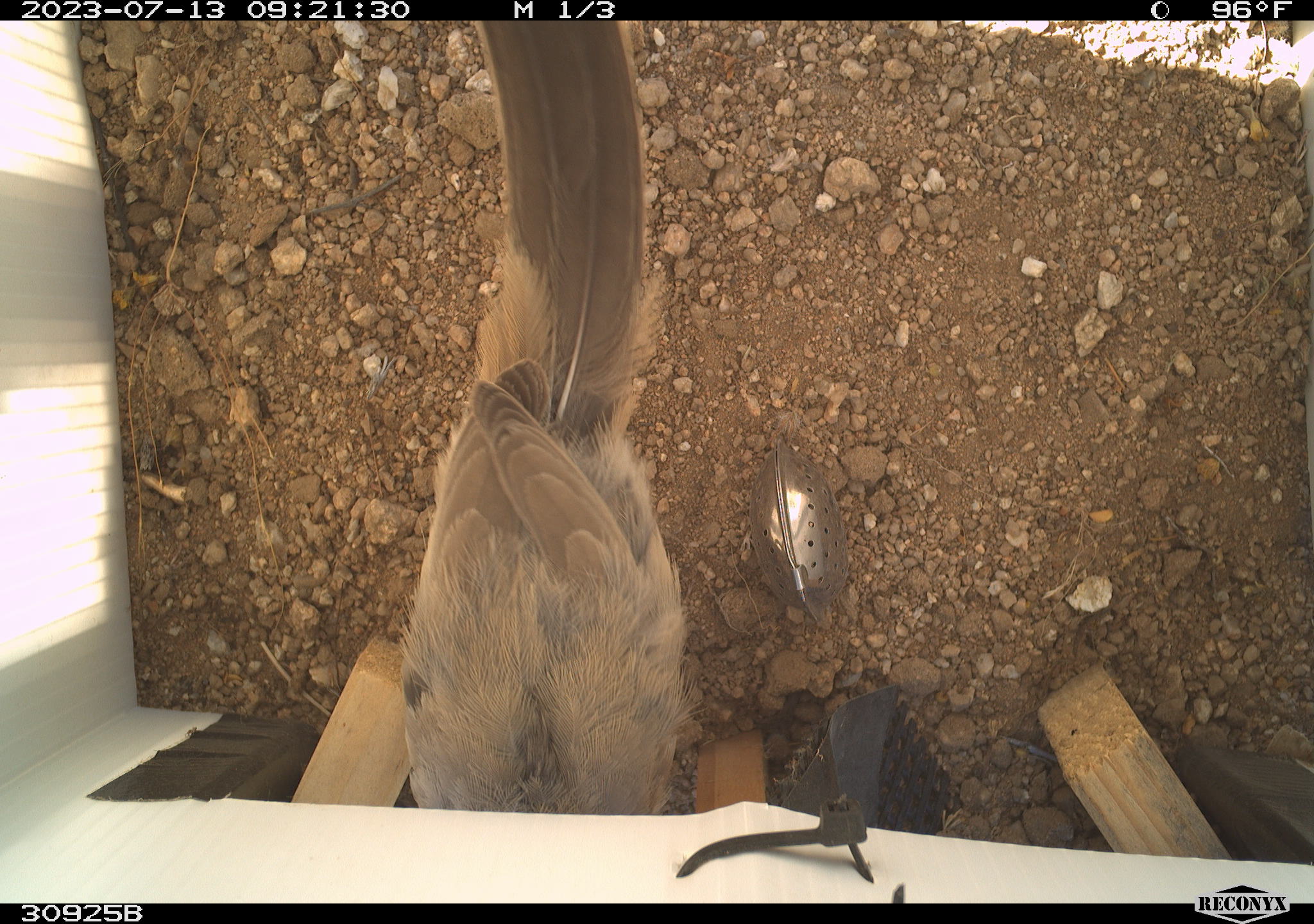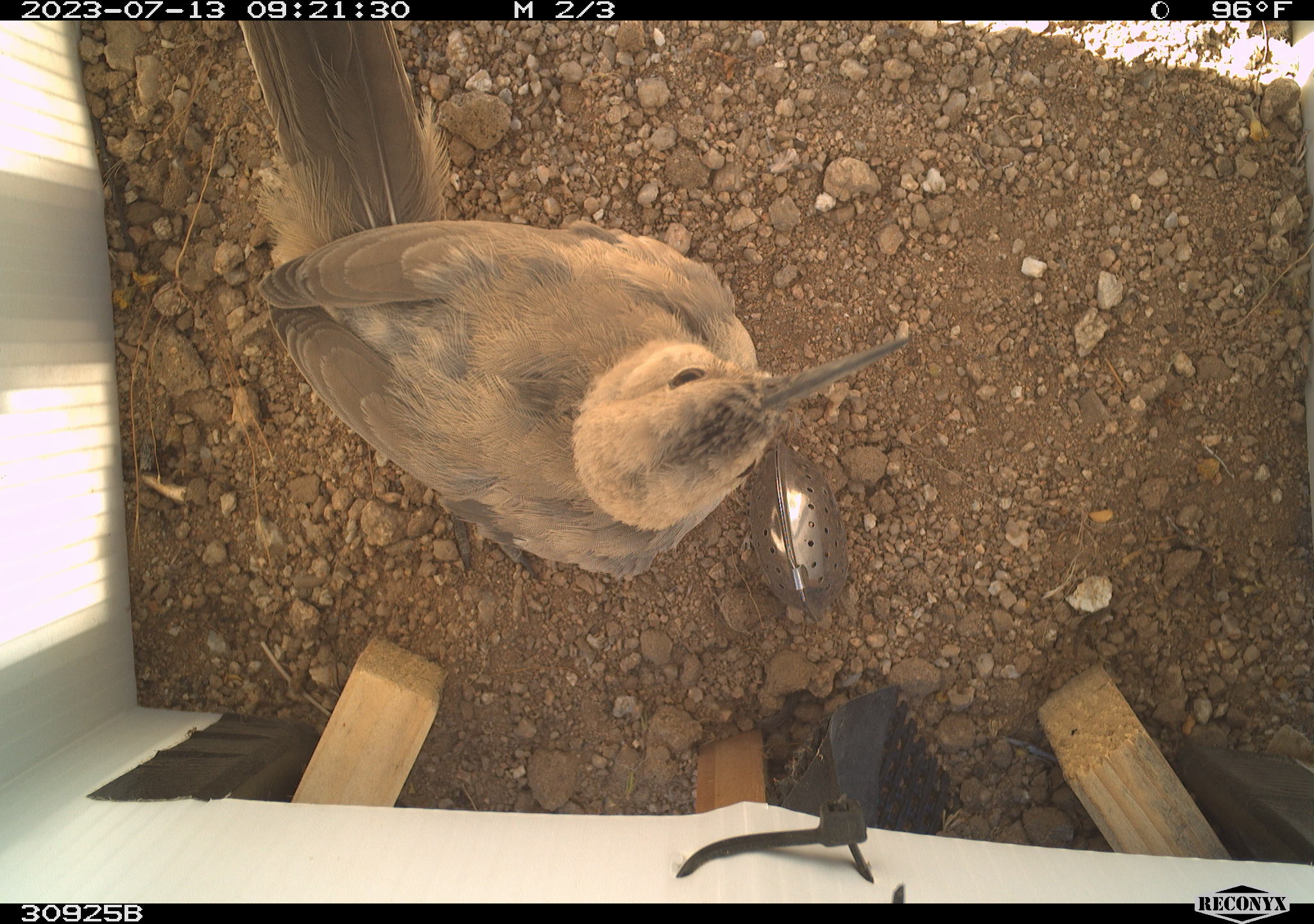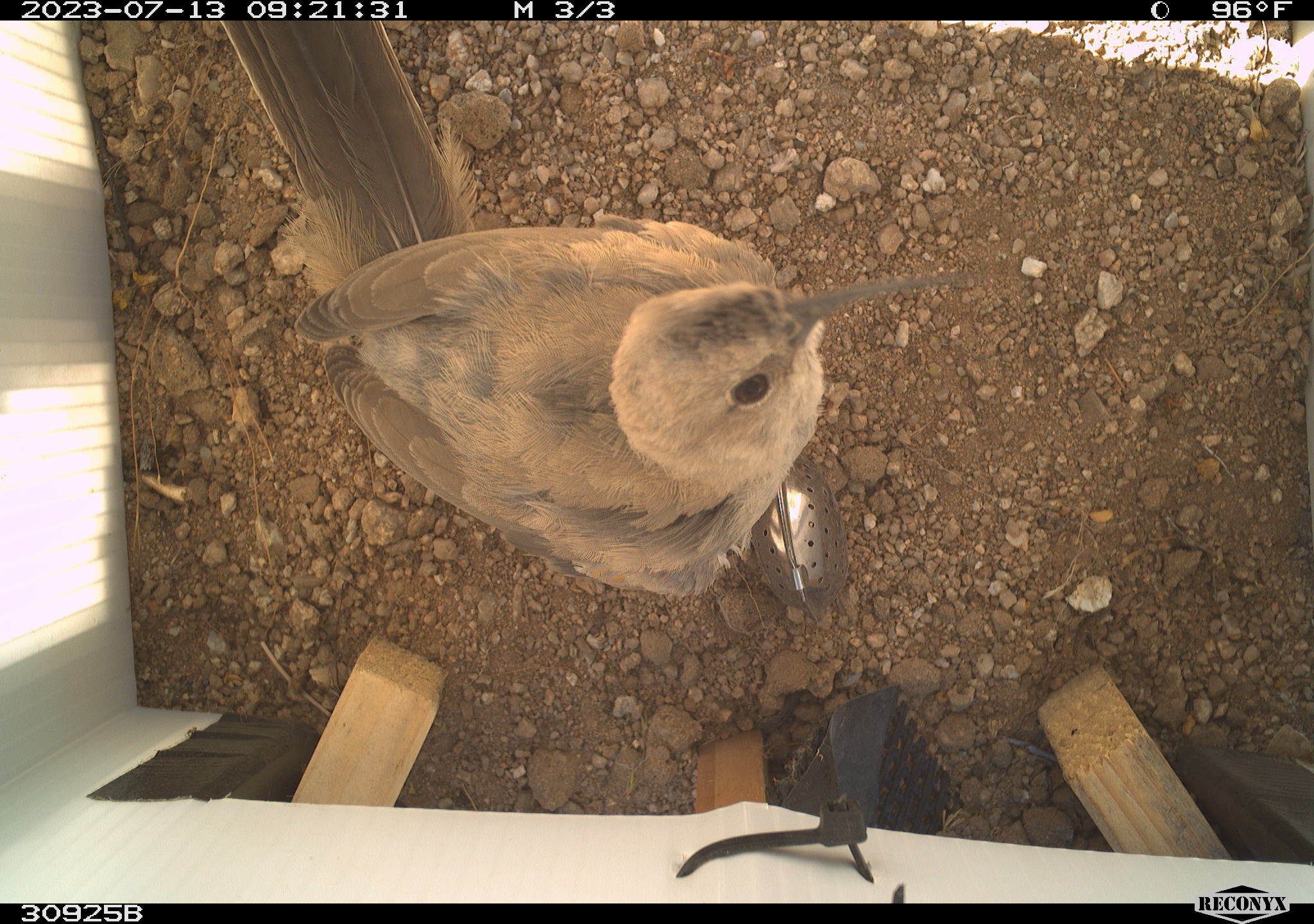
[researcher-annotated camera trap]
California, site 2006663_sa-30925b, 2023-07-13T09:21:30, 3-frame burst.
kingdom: Animalia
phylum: Chordata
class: Aves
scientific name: Aves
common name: bird